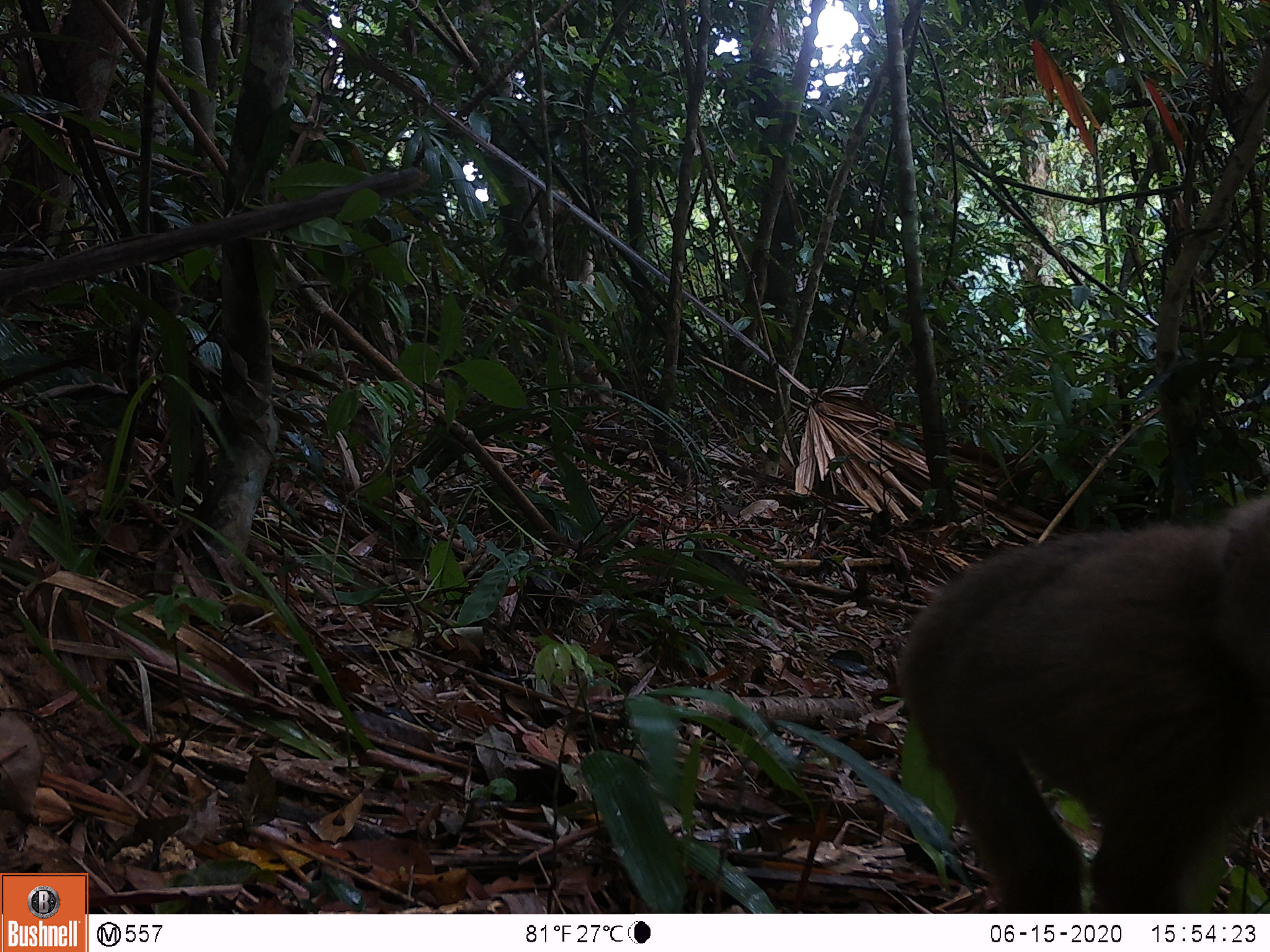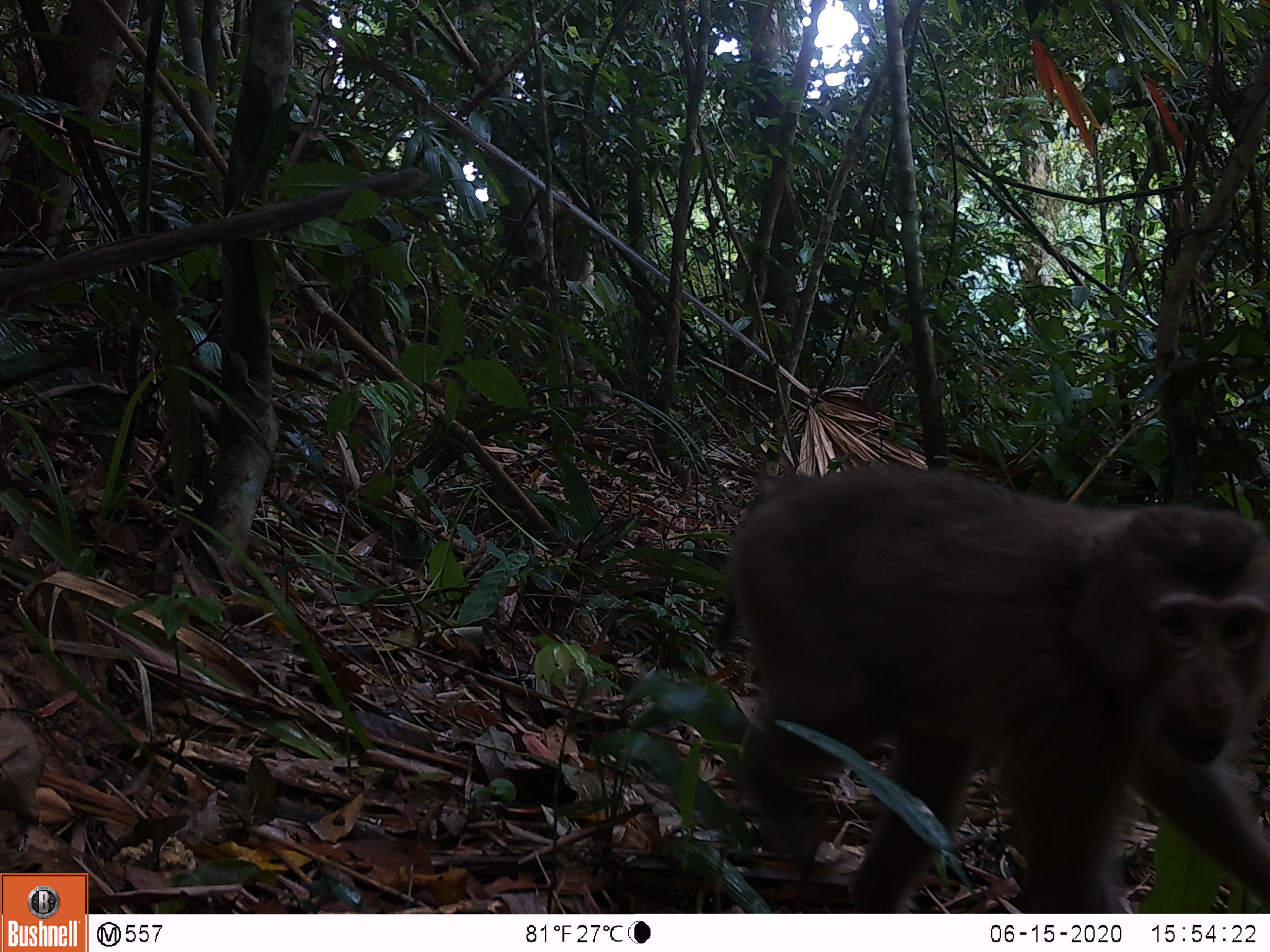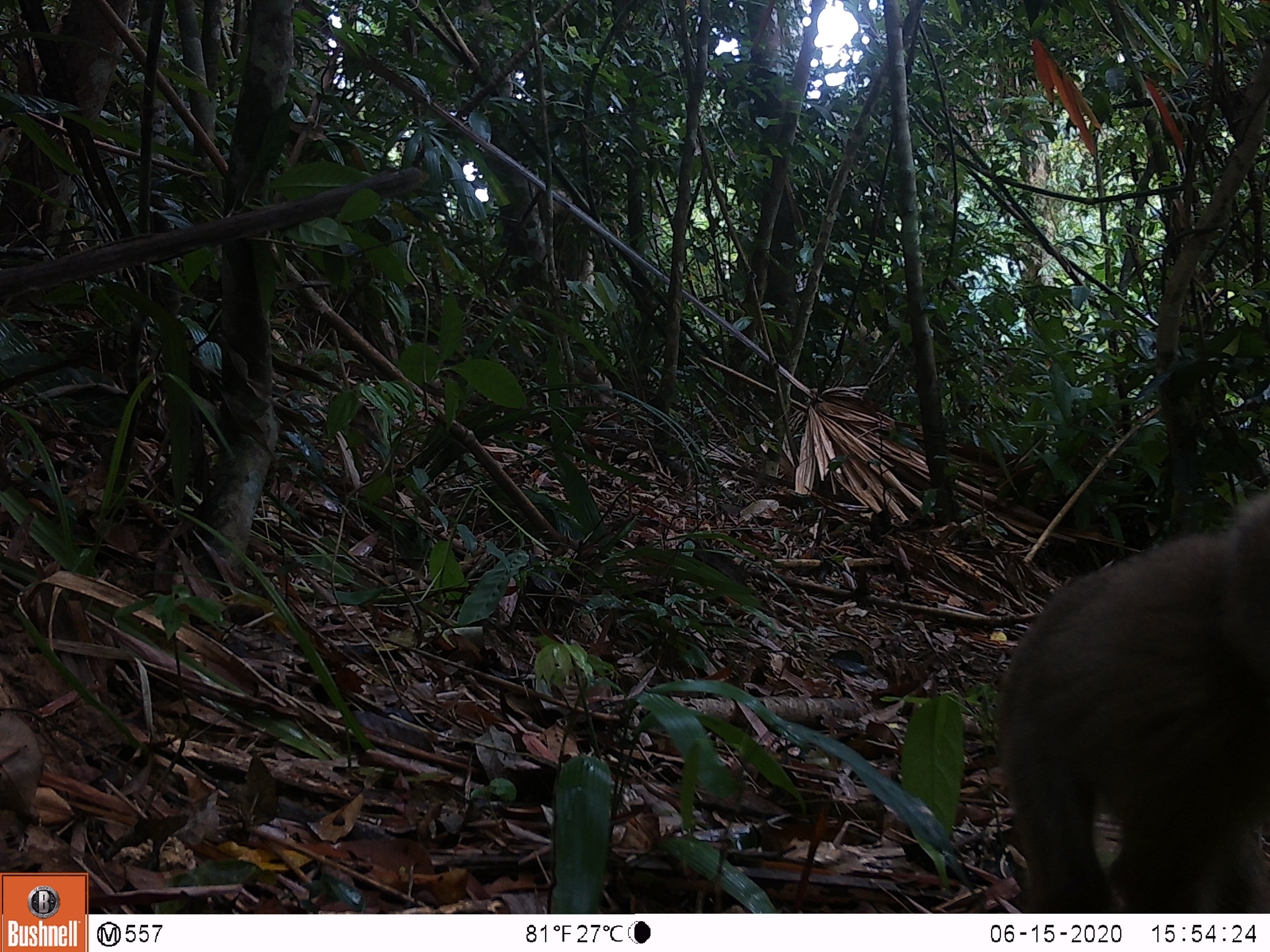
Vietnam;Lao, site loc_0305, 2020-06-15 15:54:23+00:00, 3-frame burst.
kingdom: Animalia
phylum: Chordata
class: Mammalia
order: Primates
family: Cercopithecidae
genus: Macaca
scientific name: Macaca nemestrina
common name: pig-tailed macaque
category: pig tailed macaque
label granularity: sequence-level